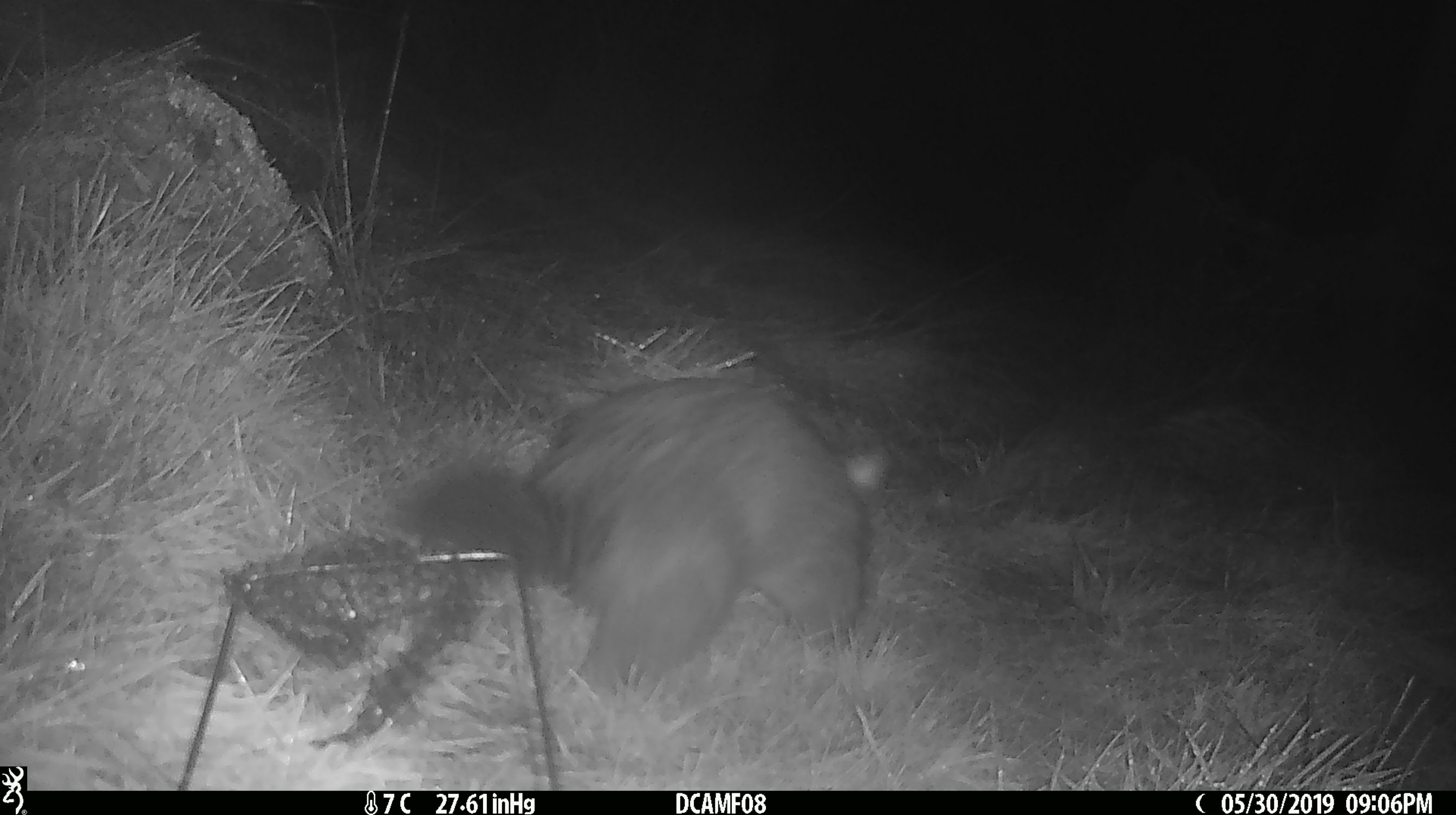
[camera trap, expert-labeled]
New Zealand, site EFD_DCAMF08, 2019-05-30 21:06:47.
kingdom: Animalia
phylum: Chordata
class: Mammalia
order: Diprotodontia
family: Phalangeridae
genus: Trichosurus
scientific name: Trichosurus vulpecula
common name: common brushtail possum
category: possum